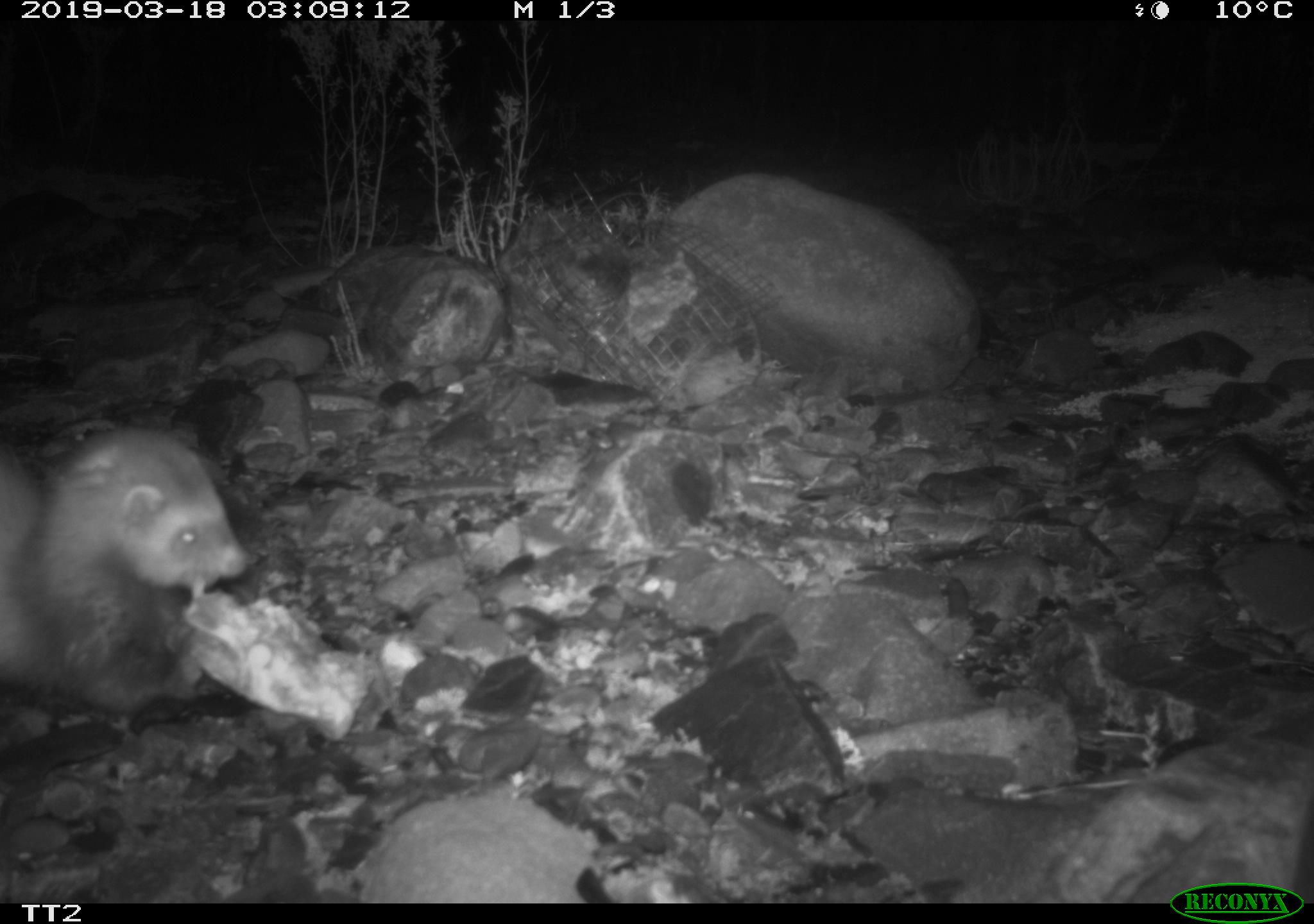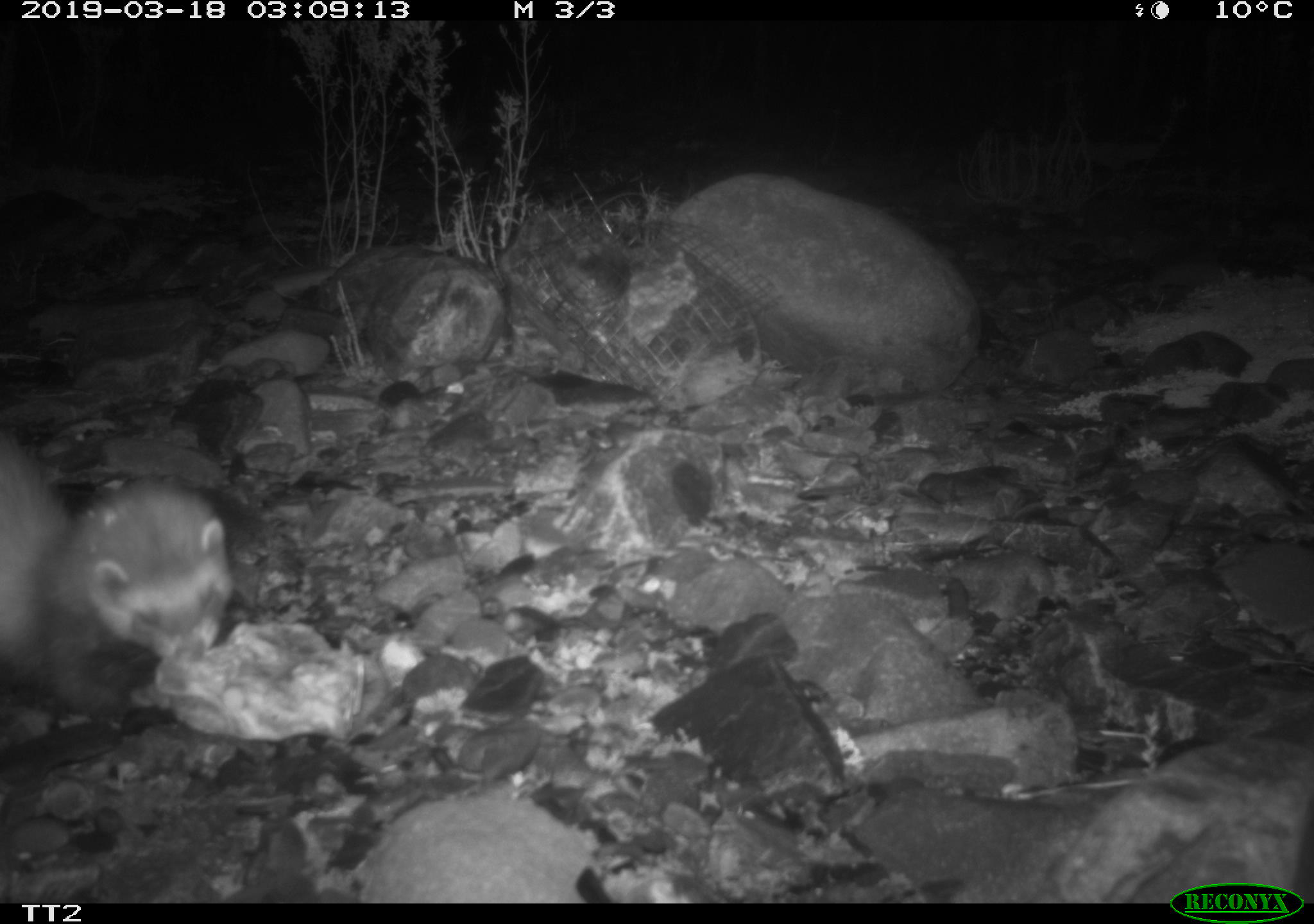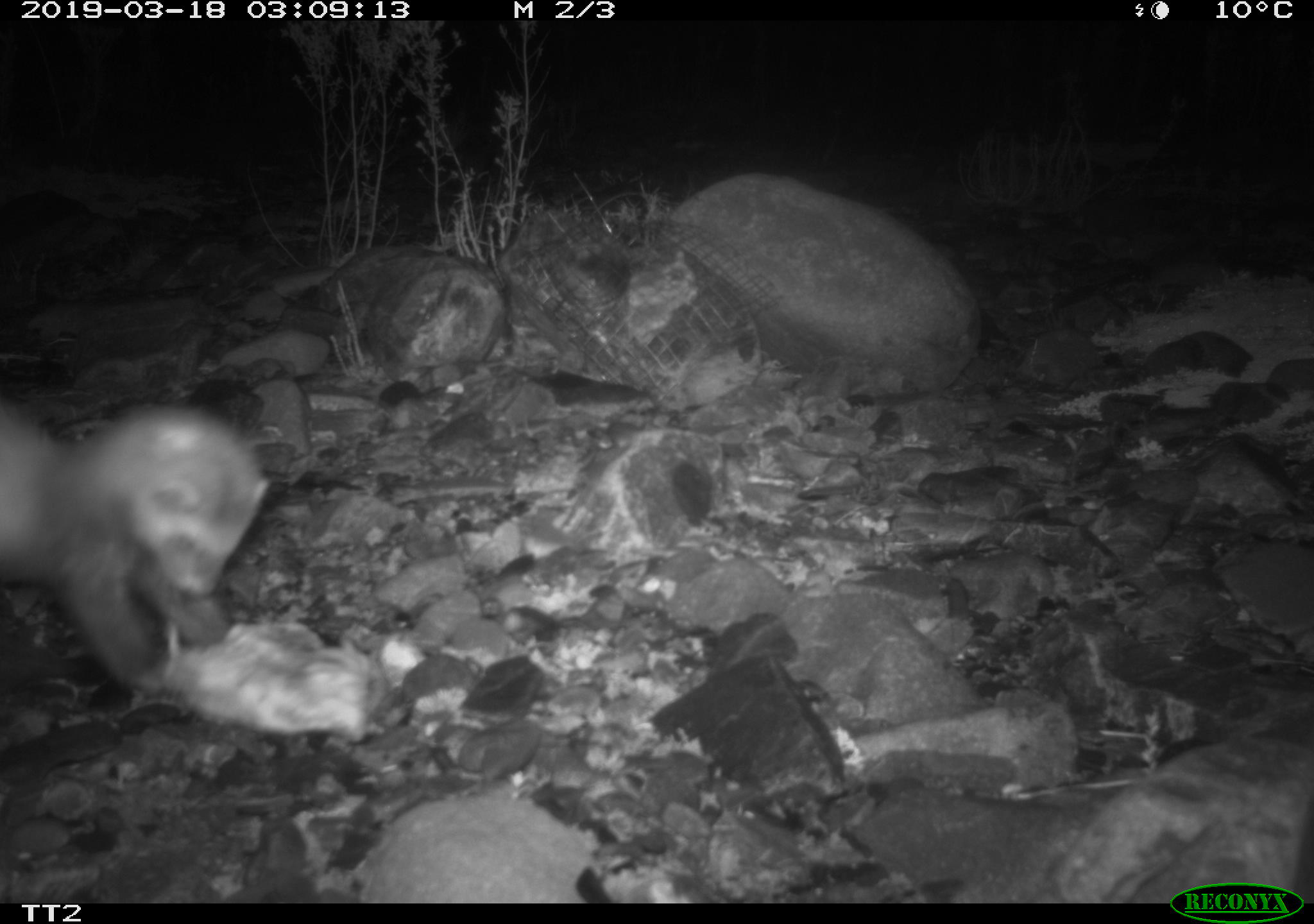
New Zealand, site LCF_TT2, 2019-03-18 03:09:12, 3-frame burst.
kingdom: Animalia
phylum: Chordata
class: Mammalia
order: Carnivora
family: Mustelidae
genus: Mustela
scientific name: Mustela furo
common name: ferret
Ferret (Mustela furo).